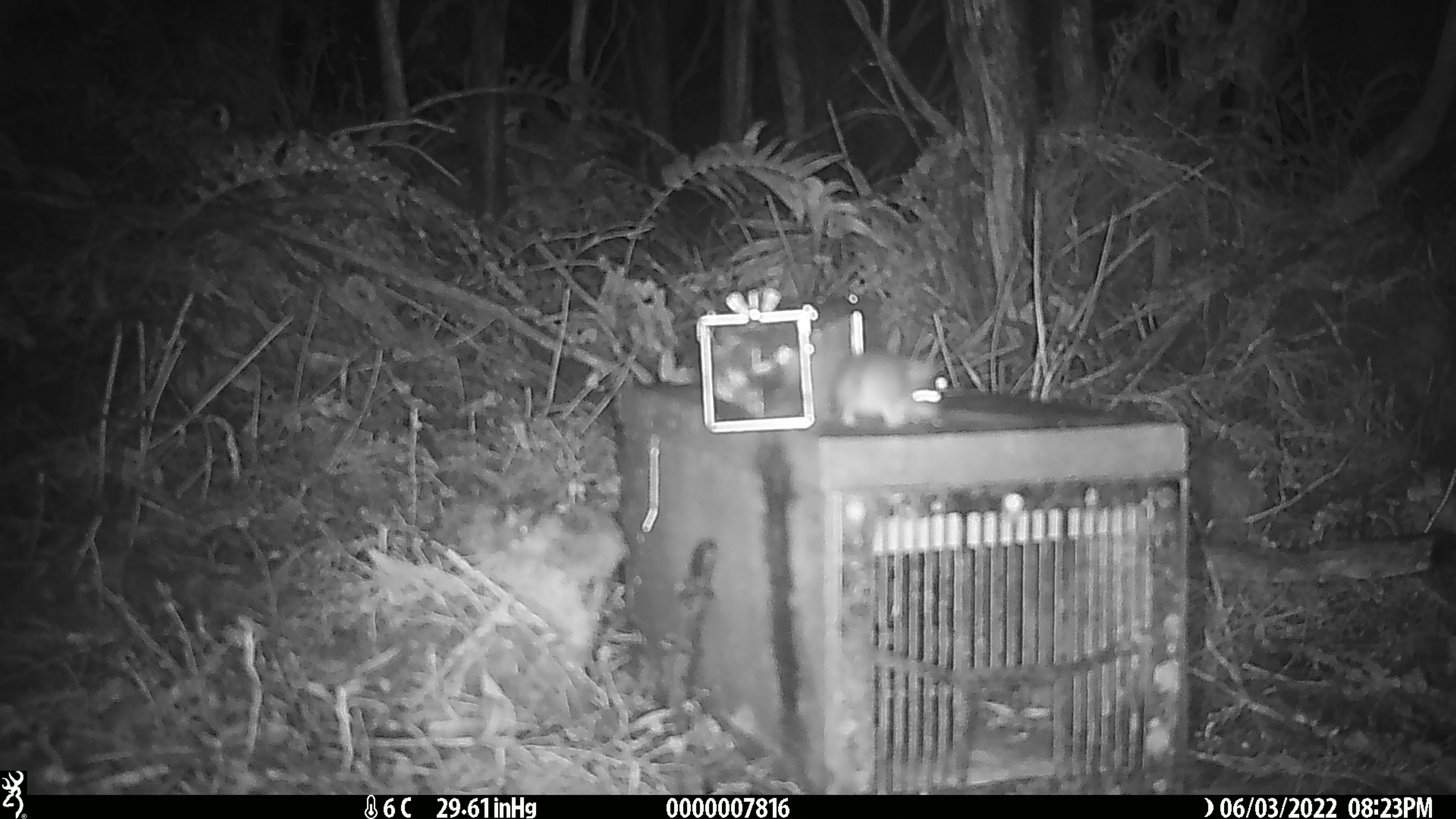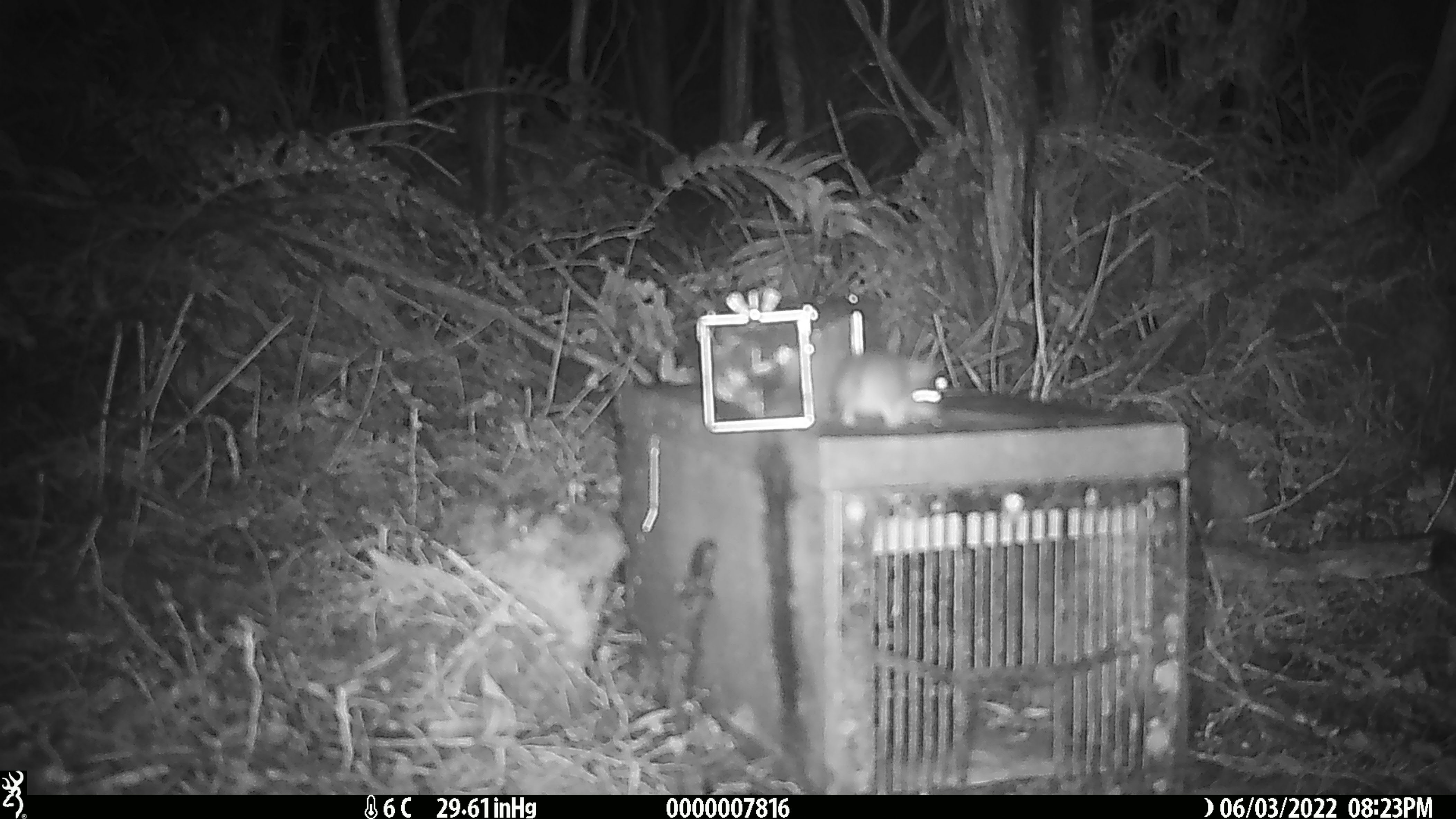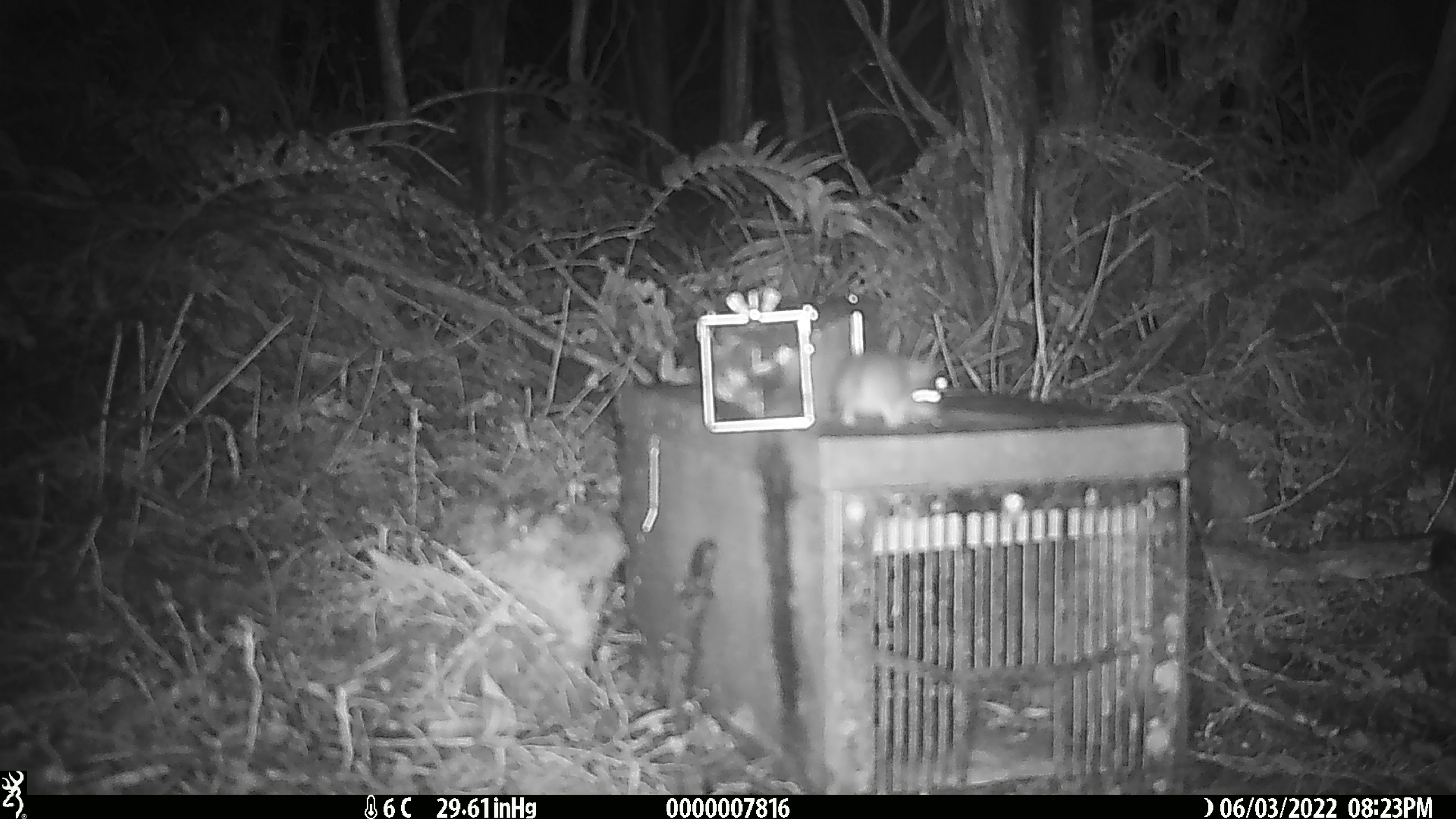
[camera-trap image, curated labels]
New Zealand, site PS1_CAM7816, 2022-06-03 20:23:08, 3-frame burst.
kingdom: Animalia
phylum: Chordata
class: Mammalia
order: Rodentia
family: Muridae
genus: Mus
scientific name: Mus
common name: mouse